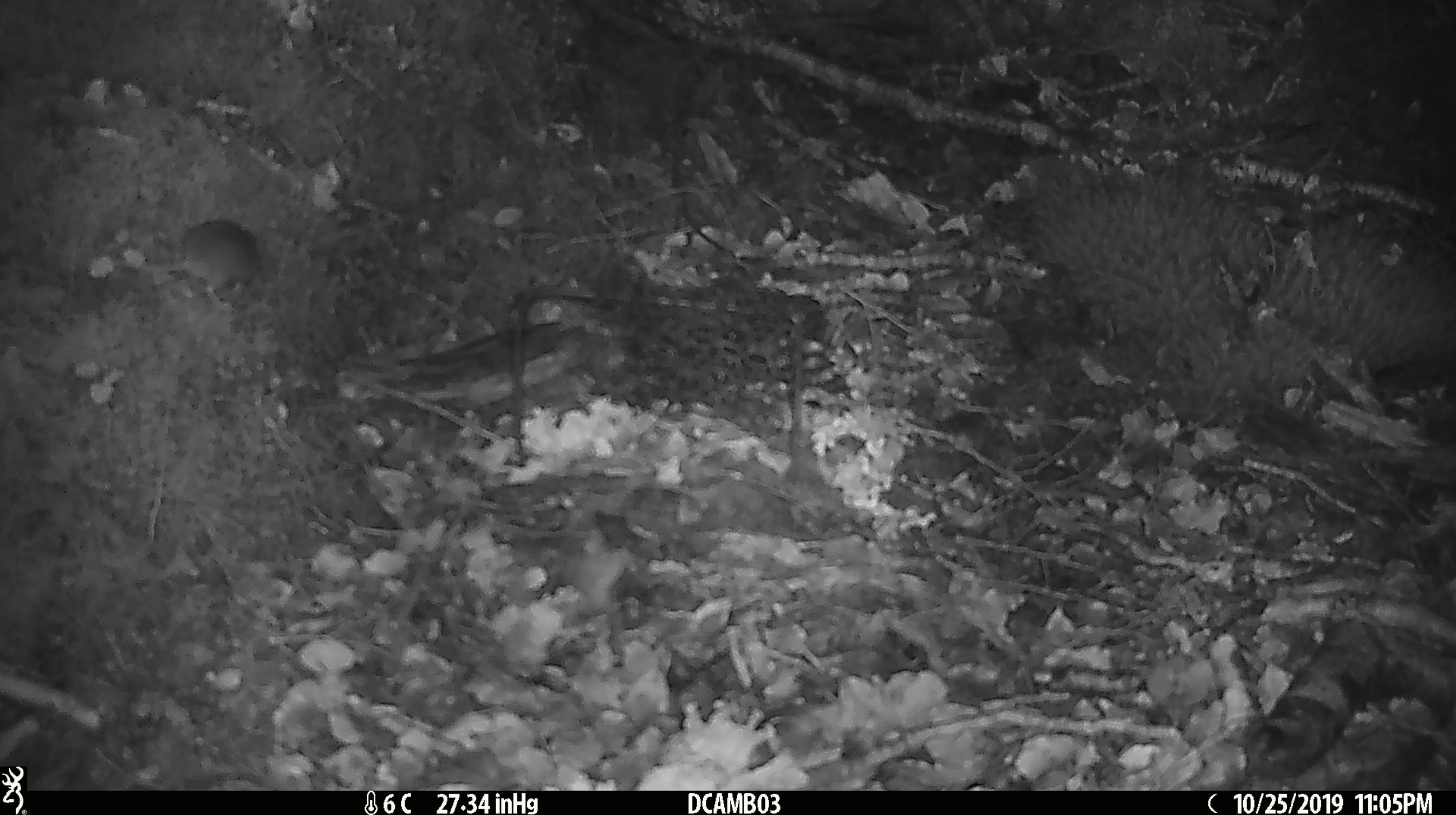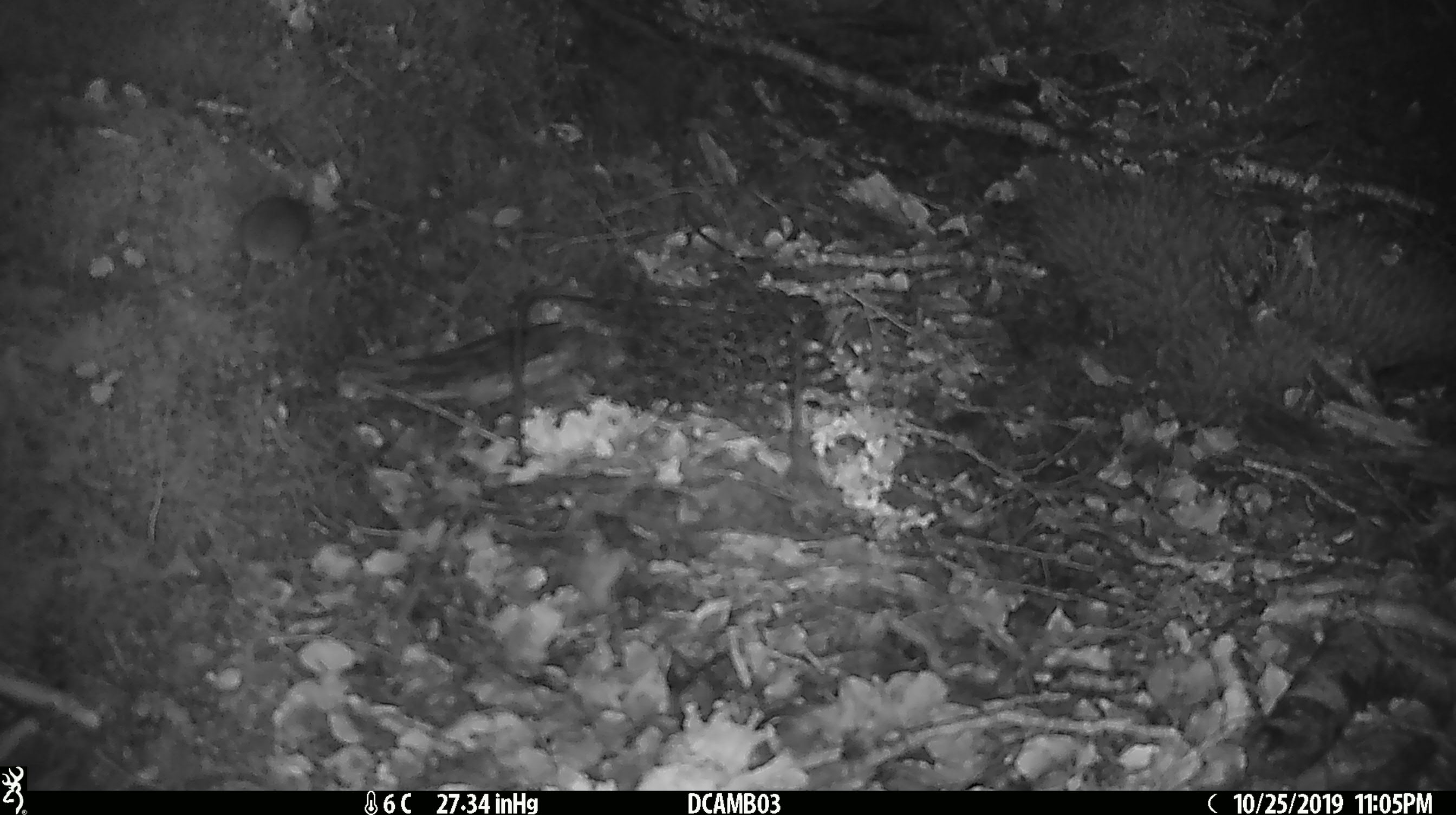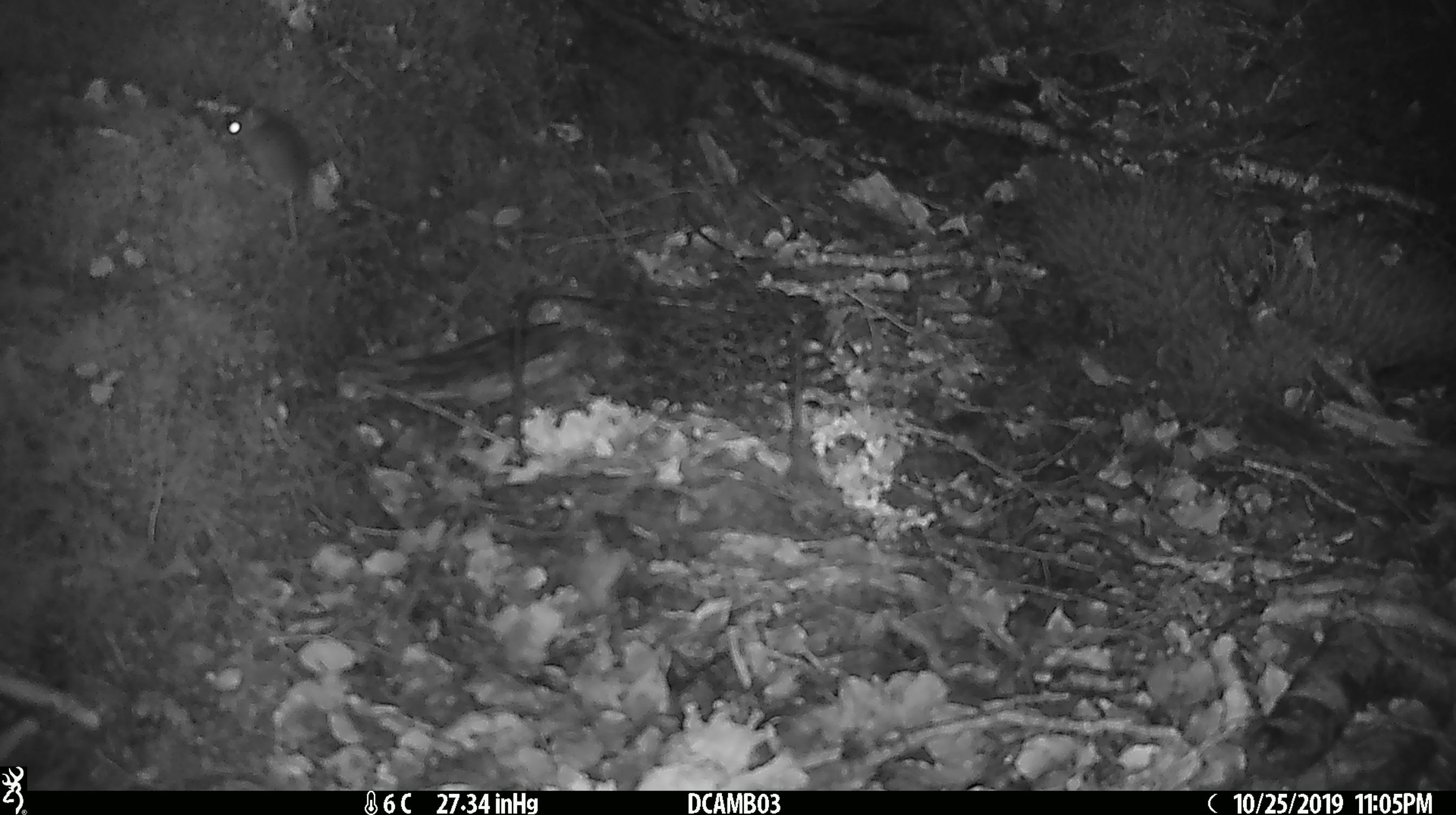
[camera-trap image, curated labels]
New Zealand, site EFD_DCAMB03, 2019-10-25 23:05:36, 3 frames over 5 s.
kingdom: Animalia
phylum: Chordata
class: Mammalia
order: Rodentia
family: Muridae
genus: Mus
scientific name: Mus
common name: mouse